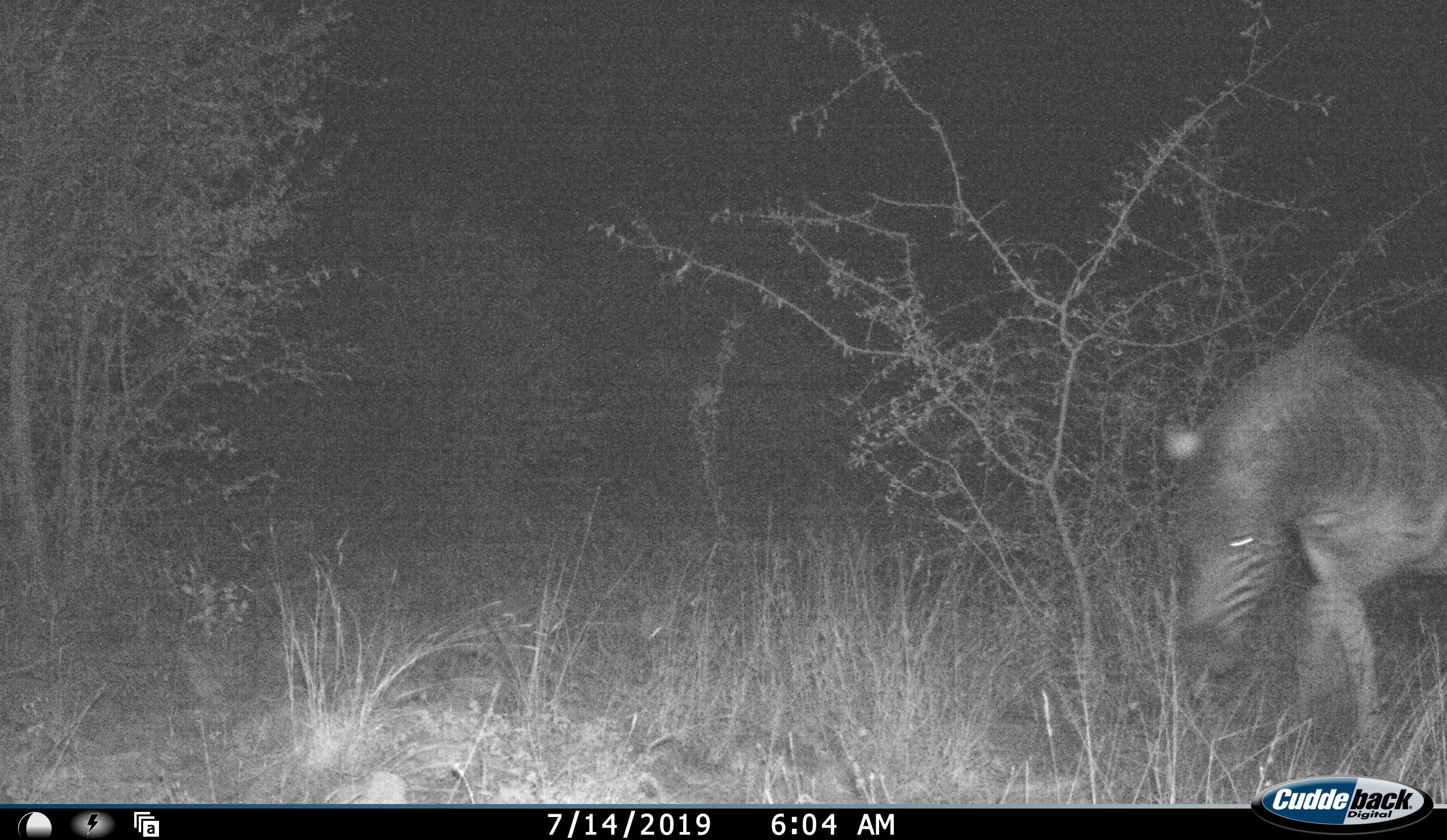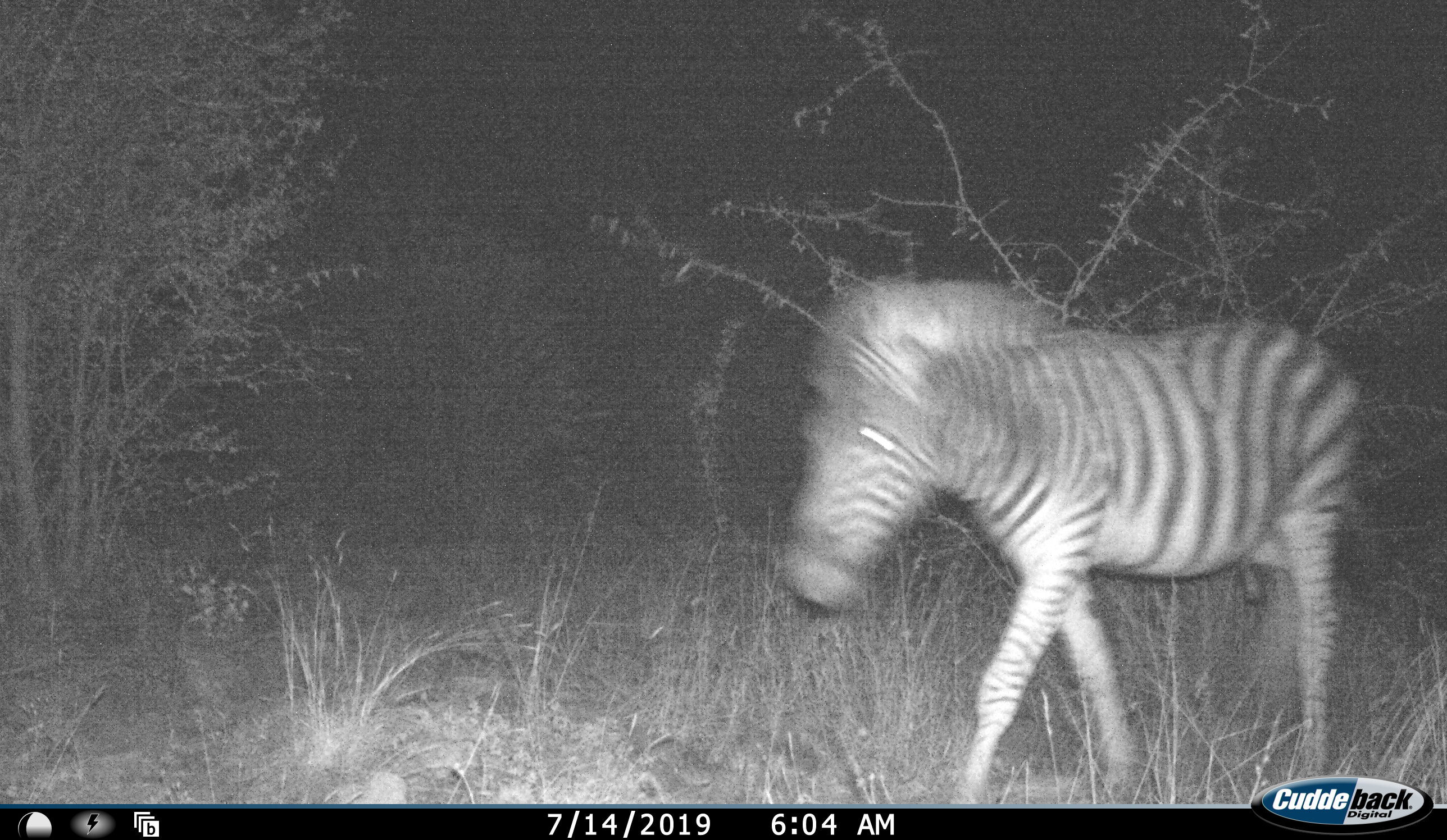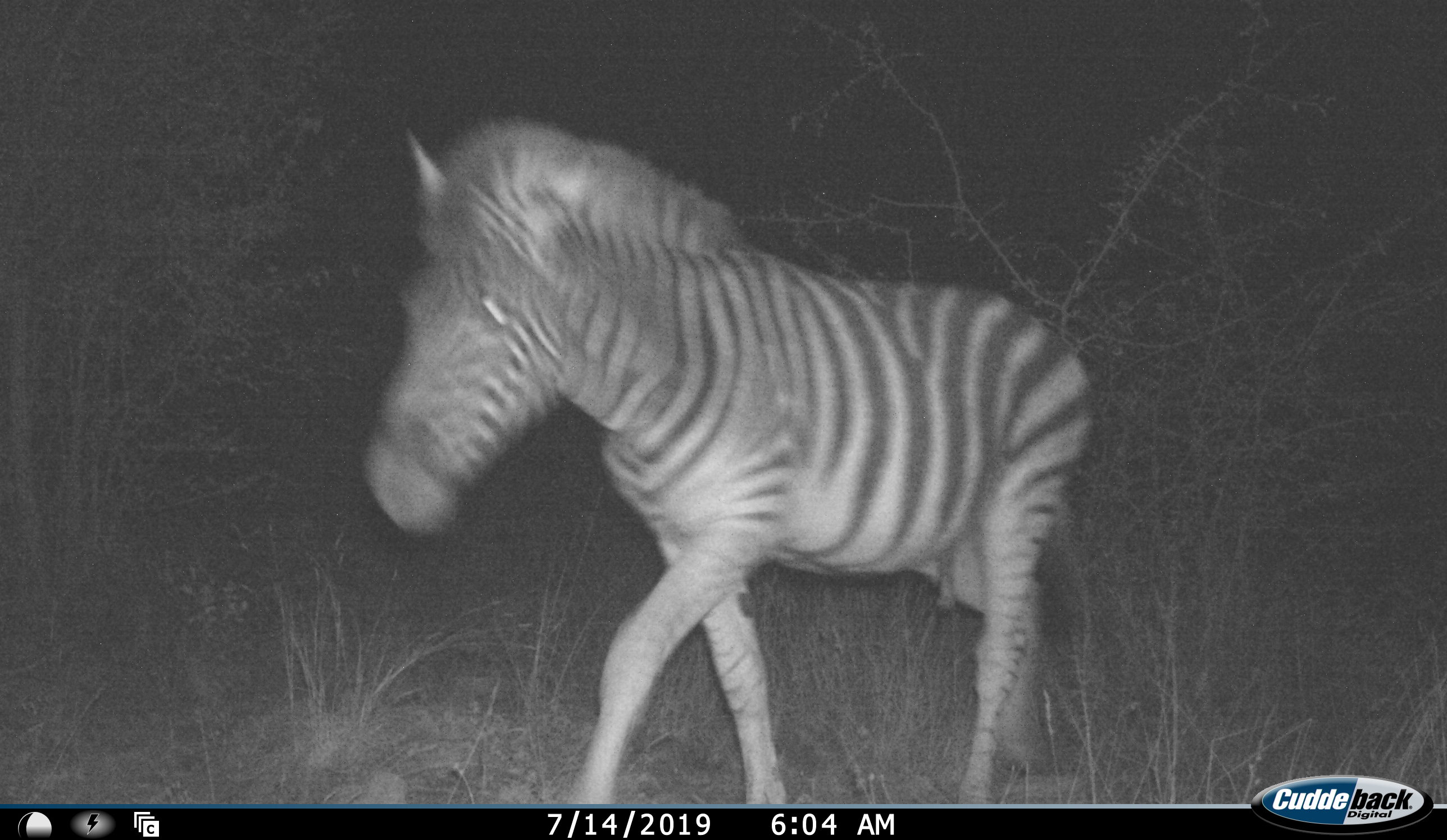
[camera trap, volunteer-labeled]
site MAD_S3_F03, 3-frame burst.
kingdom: Animalia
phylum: Chordata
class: Mammalia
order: Perissodactyla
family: Equidae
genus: Equus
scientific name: Equus quagga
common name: plains zebra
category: zebraplains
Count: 1.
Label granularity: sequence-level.